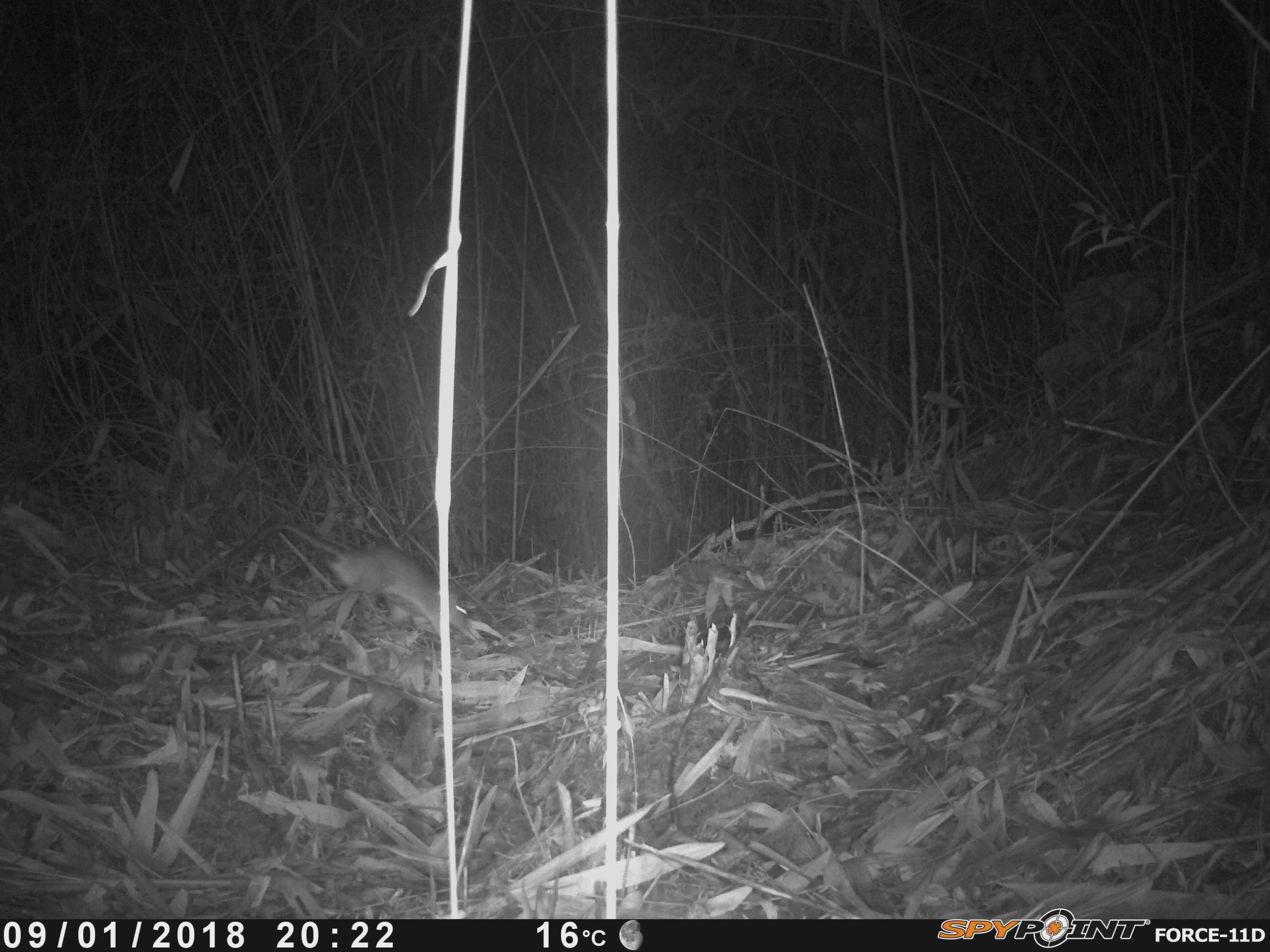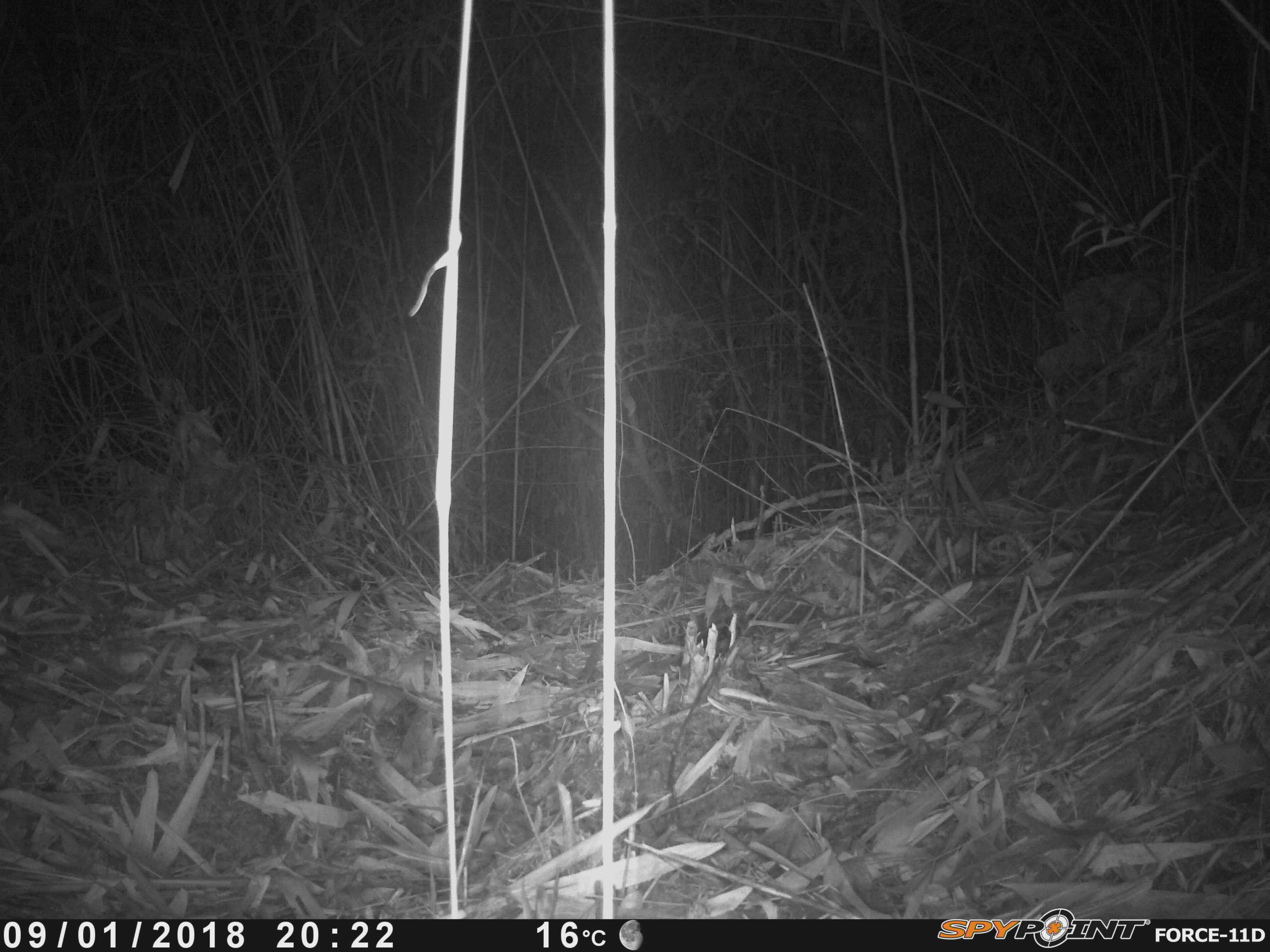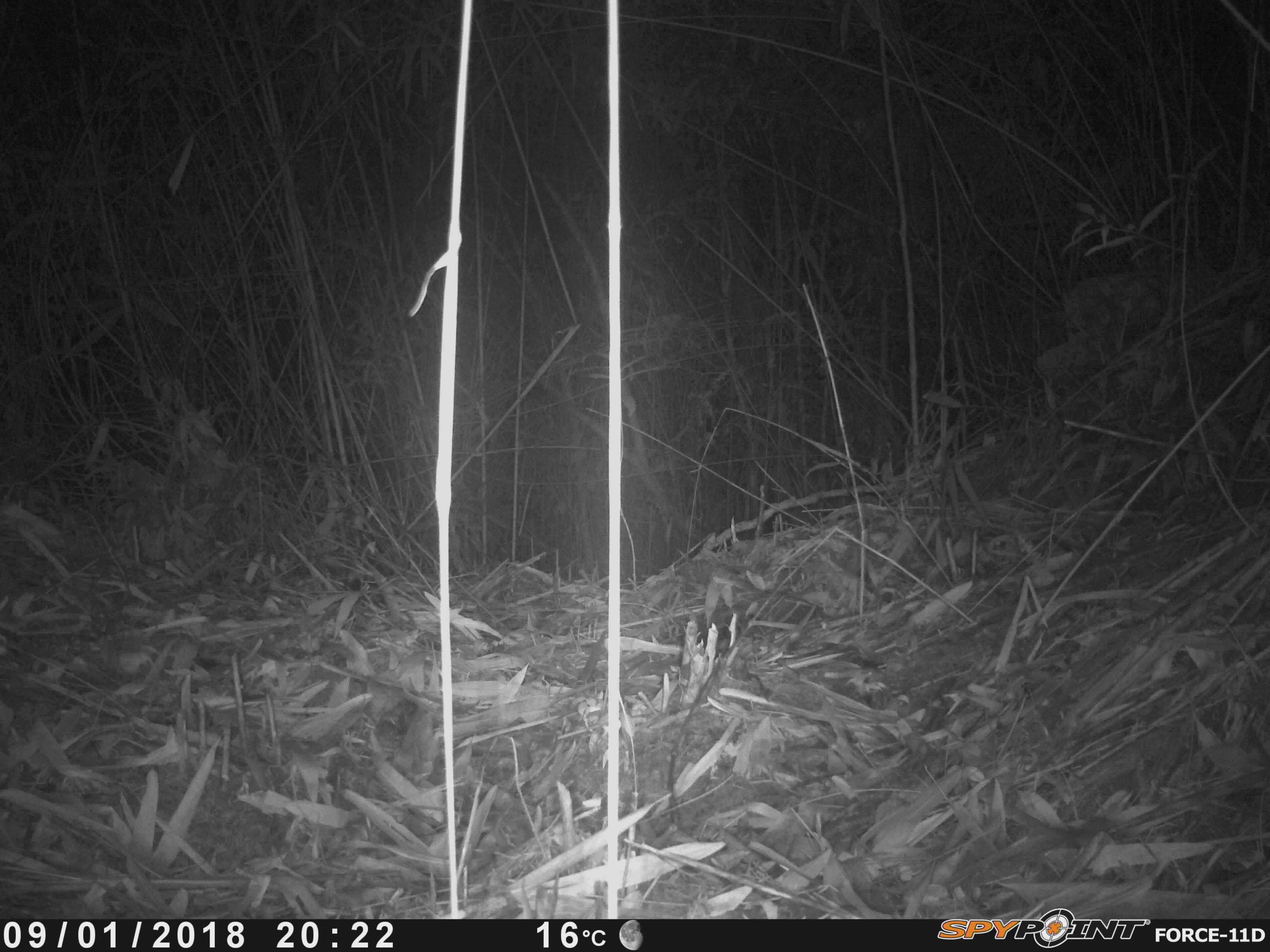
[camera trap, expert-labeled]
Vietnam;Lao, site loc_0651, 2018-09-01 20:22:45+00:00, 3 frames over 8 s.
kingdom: Animalia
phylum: Chordata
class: Mammalia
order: Rodentia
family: Muridae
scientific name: Muridae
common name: old-world mice and rats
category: unidentified murid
Unidentified murid (old-world mice and rats) (Muridae). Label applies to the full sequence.